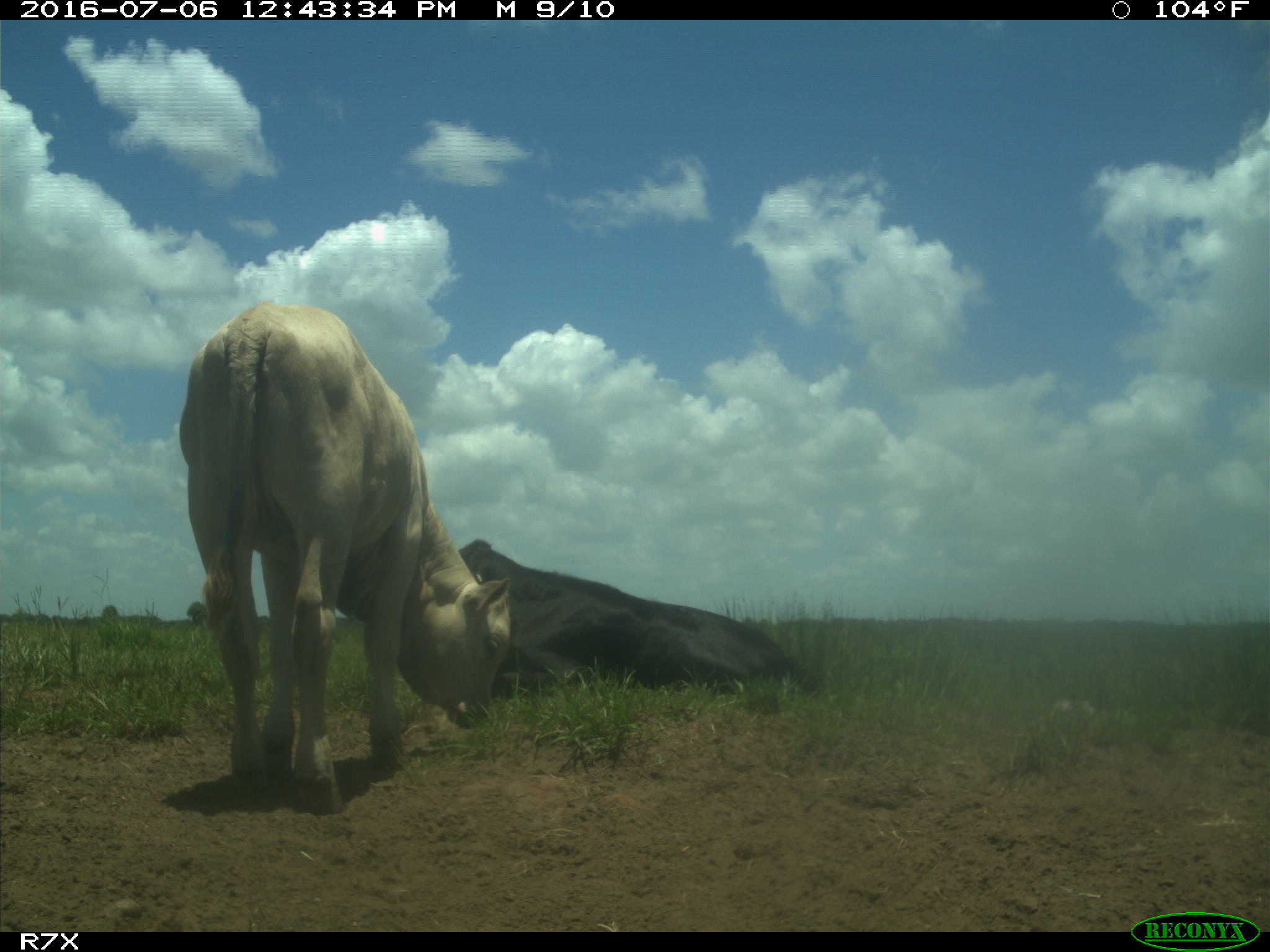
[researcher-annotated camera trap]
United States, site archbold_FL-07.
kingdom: Animalia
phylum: Chordata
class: Mammalia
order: Artiodactyla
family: Bovidae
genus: Bos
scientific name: Bos taurus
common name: domestic cow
Bos taurus (domestic cow).